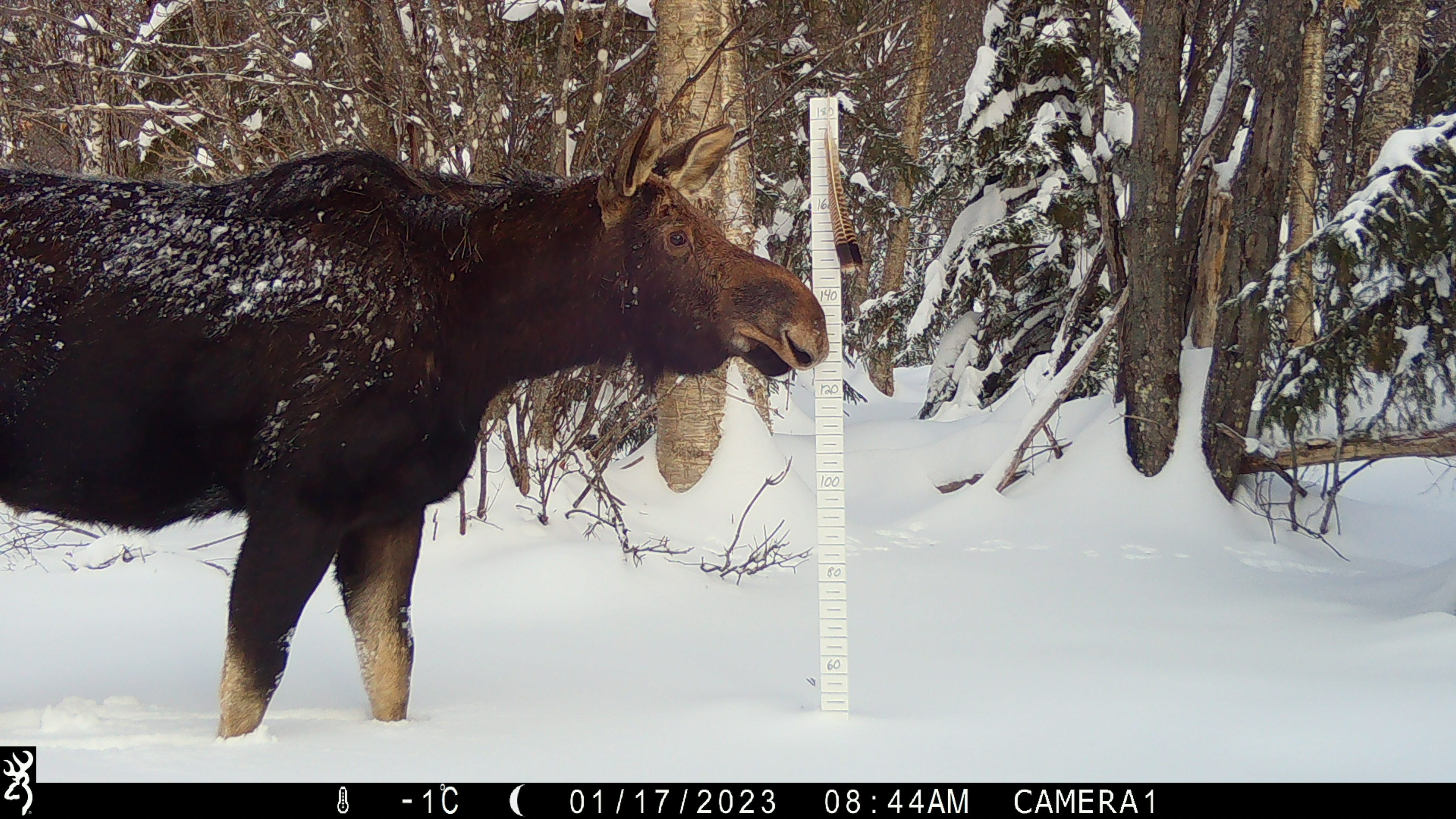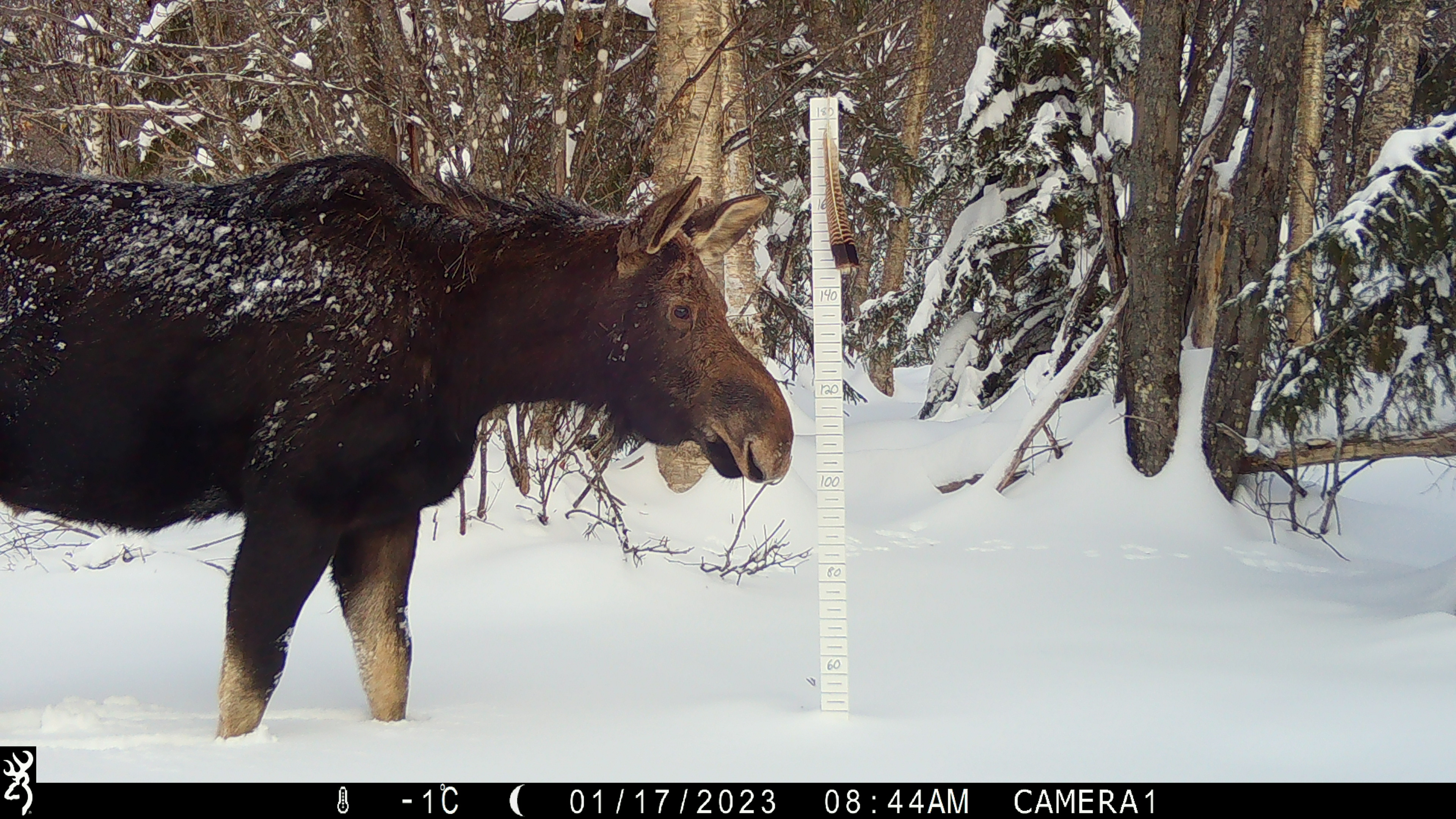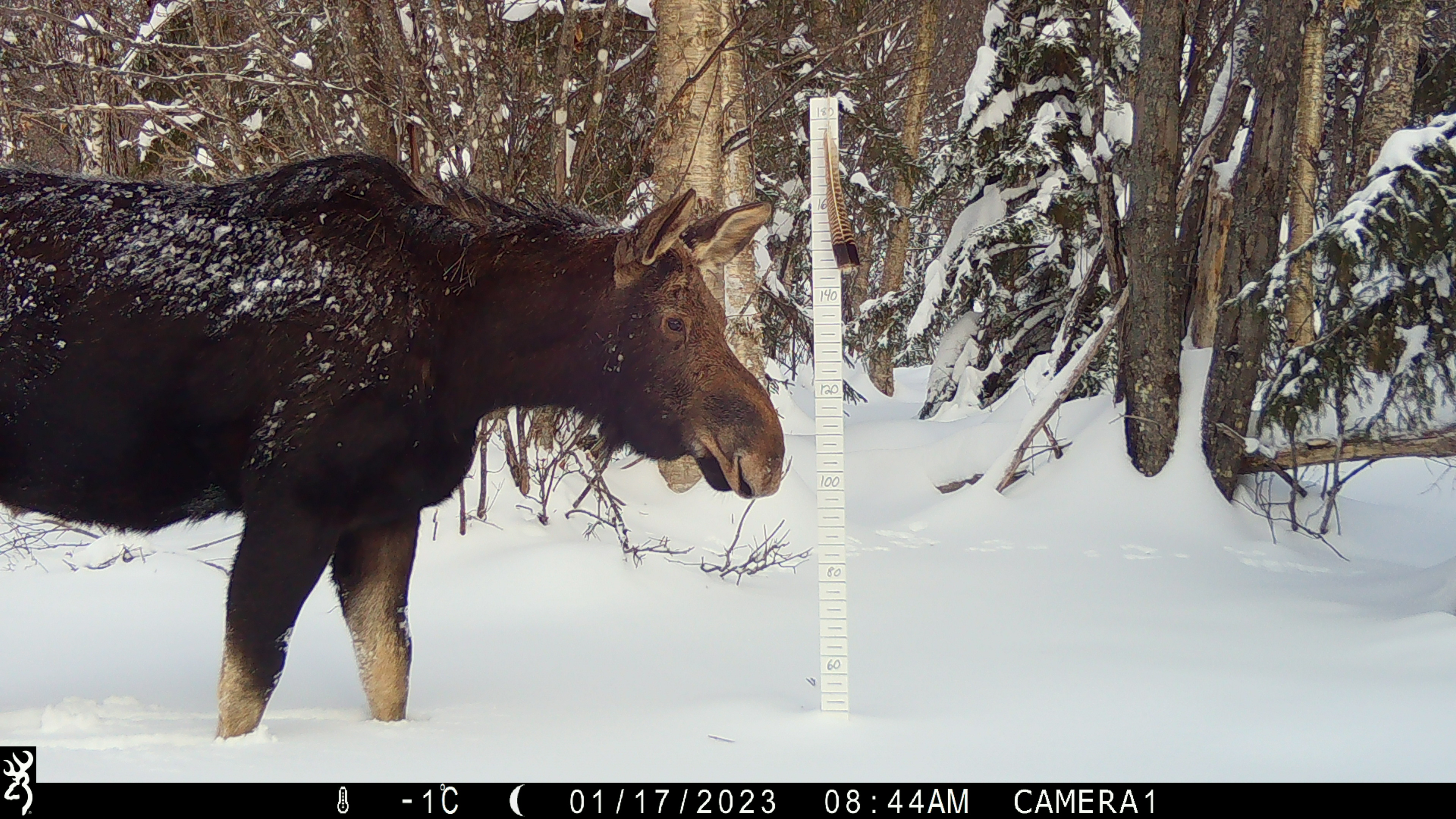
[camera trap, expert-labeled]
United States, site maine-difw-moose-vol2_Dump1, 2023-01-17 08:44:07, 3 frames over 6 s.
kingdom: Animalia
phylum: Chordata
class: Mammalia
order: Artiodactyla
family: Cervidae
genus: Alces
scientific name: Alces alces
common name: moose